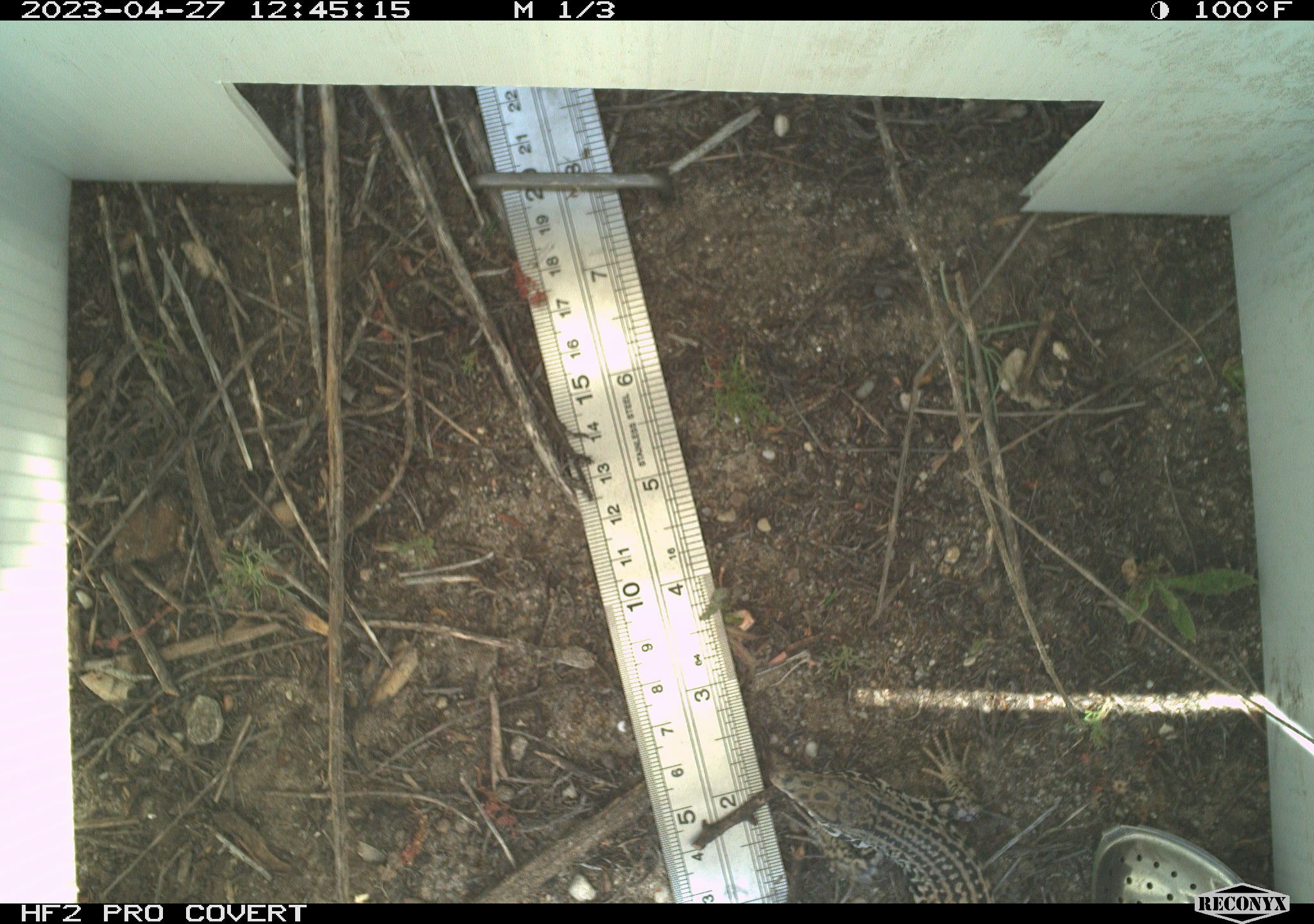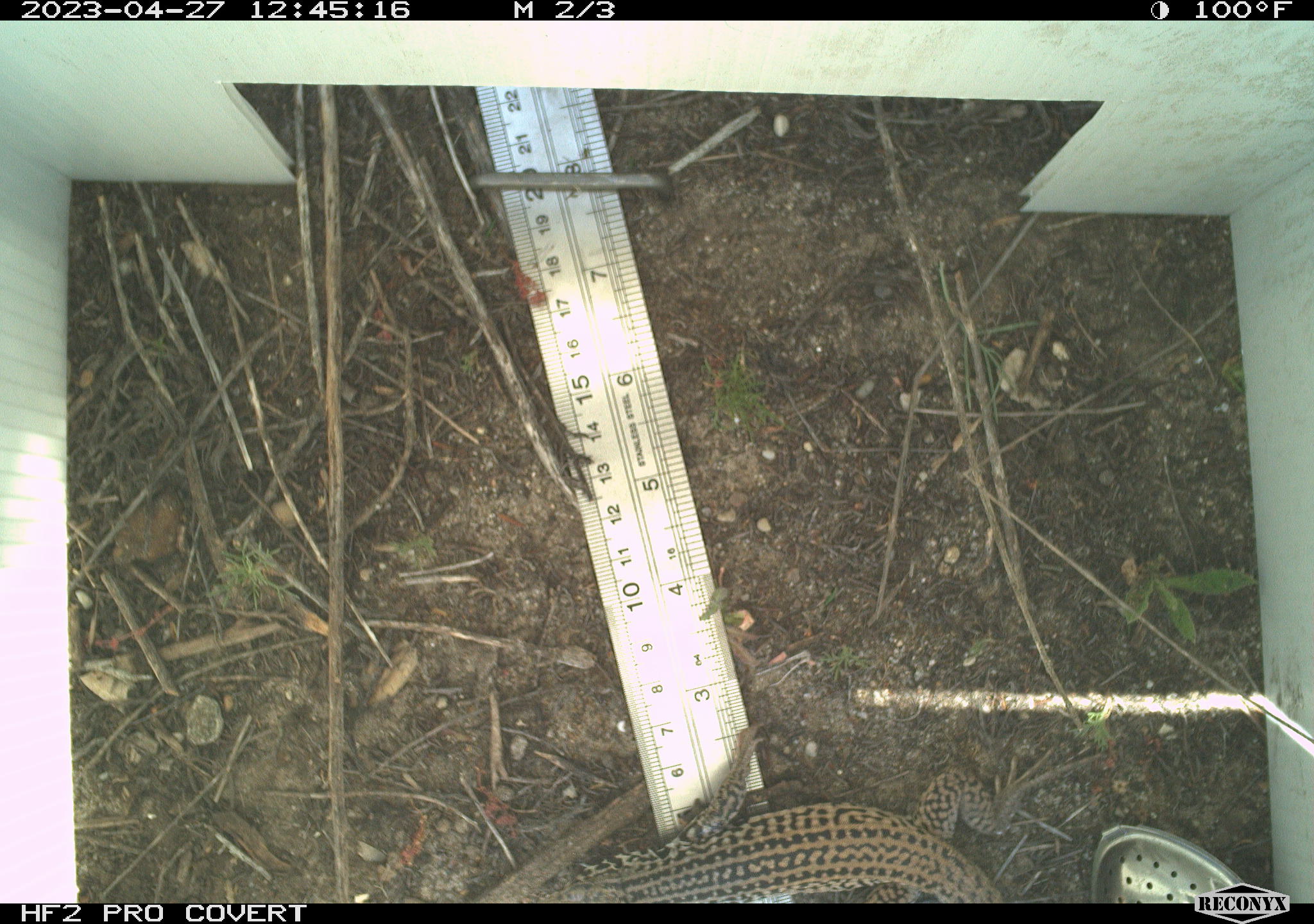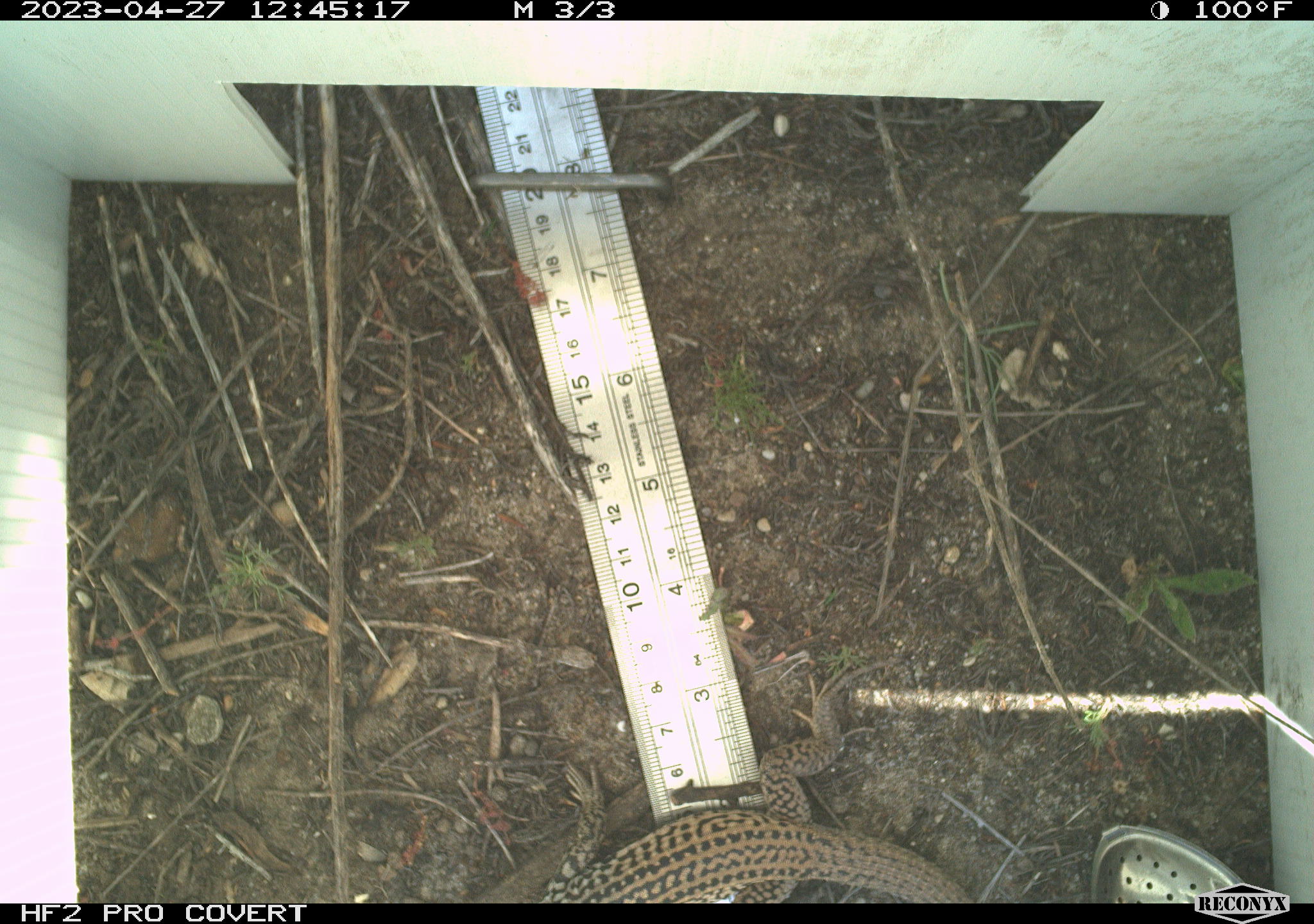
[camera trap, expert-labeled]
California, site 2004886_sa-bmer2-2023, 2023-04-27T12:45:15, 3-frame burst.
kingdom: Animalia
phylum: Chordata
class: Reptilia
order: Squamata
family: Teiidae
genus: Aspidoscelis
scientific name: Aspidoscelis tigris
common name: western whiptail